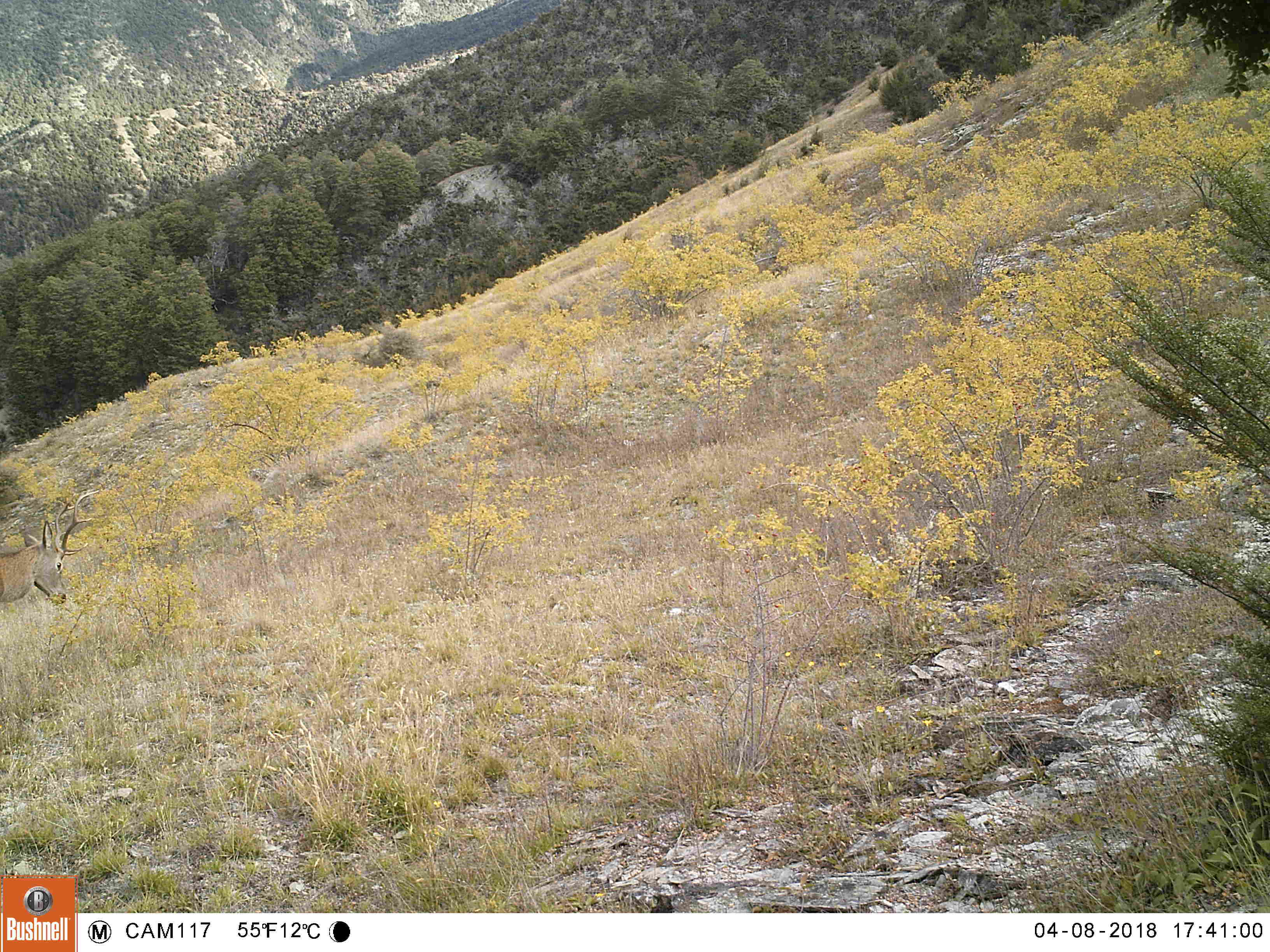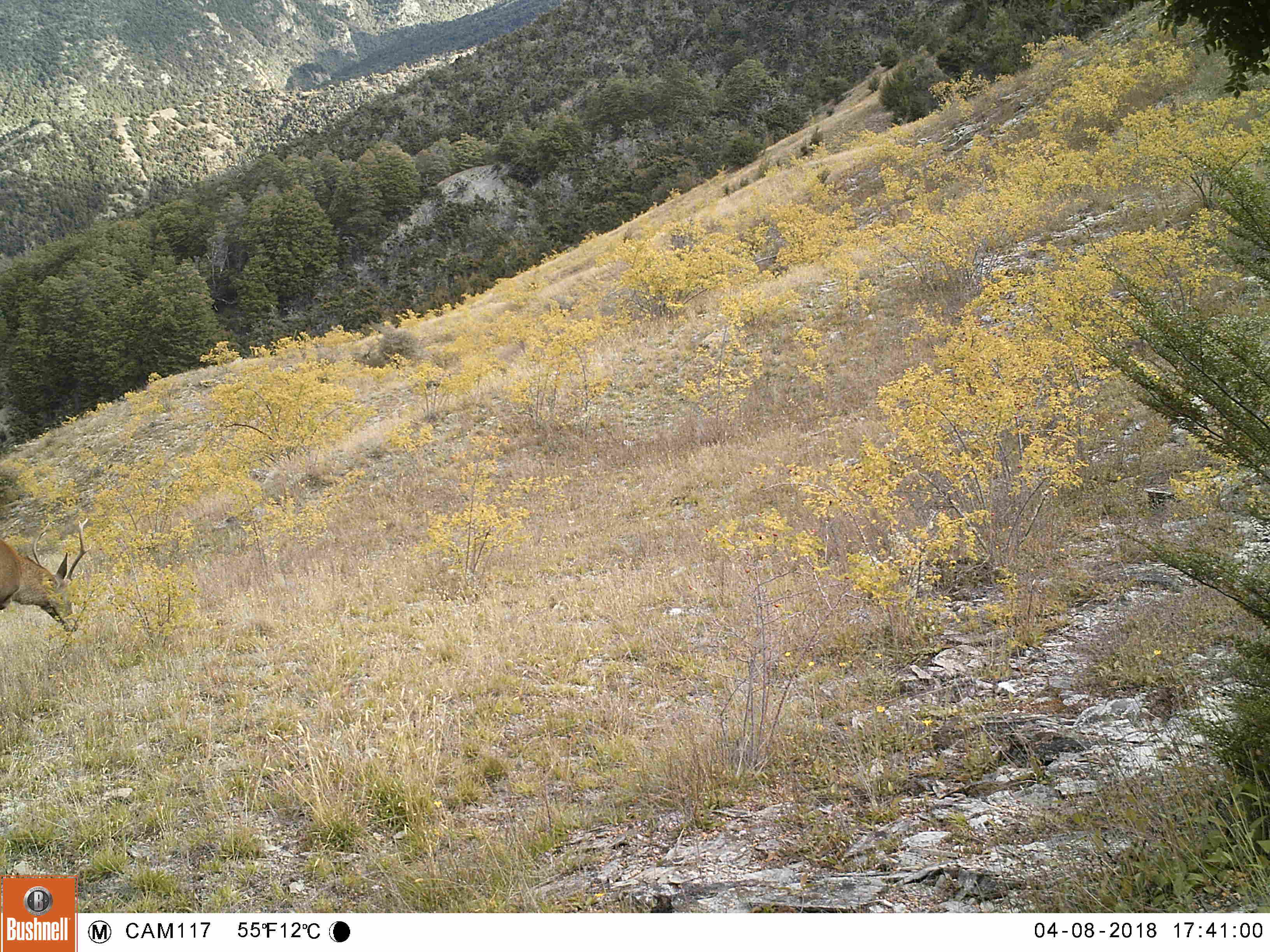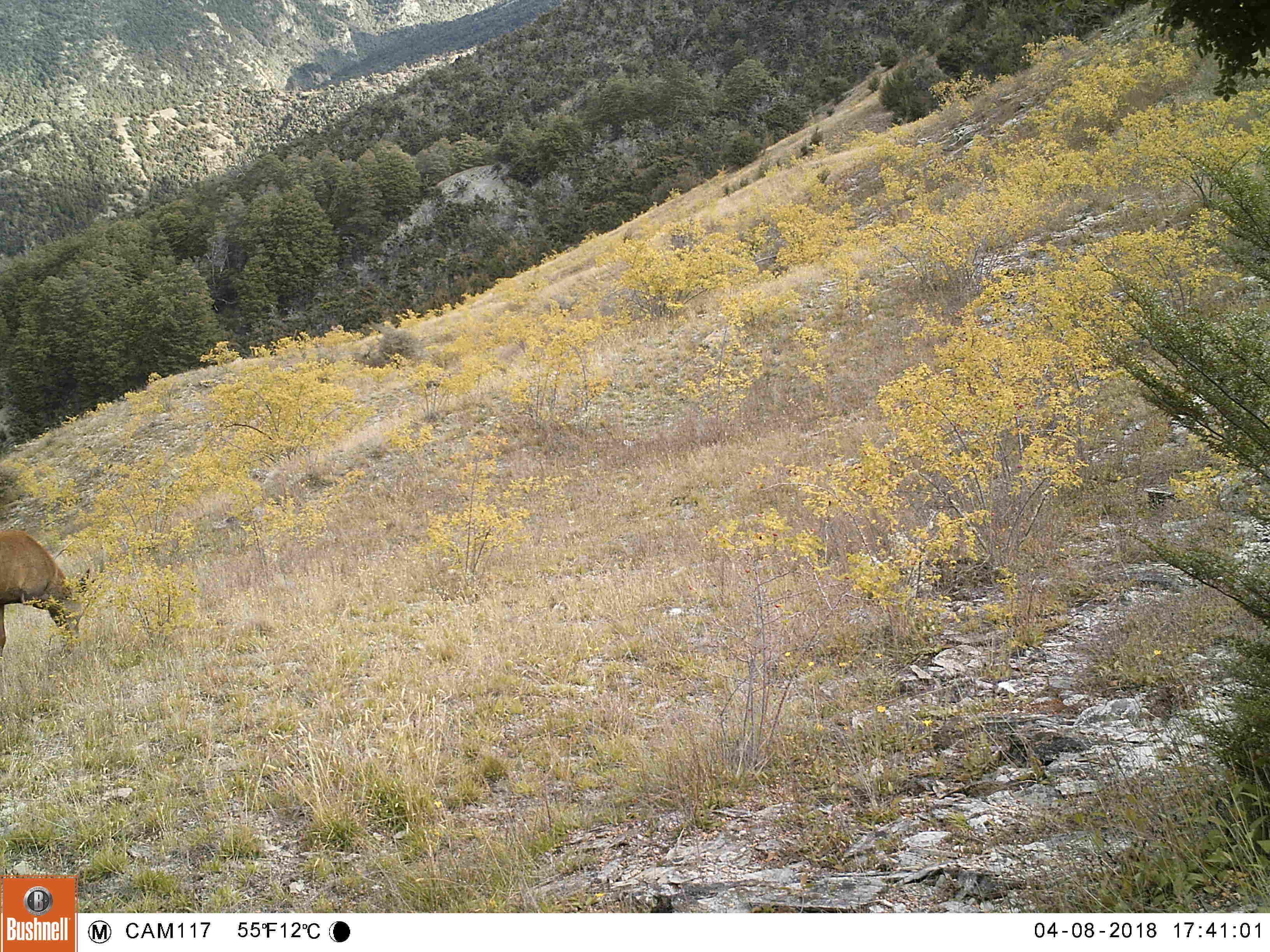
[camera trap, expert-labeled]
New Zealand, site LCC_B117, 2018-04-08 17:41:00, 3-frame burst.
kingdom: Animalia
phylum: Chordata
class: Mammalia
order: Artiodactyla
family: Cervidae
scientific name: Cervidae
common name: deer